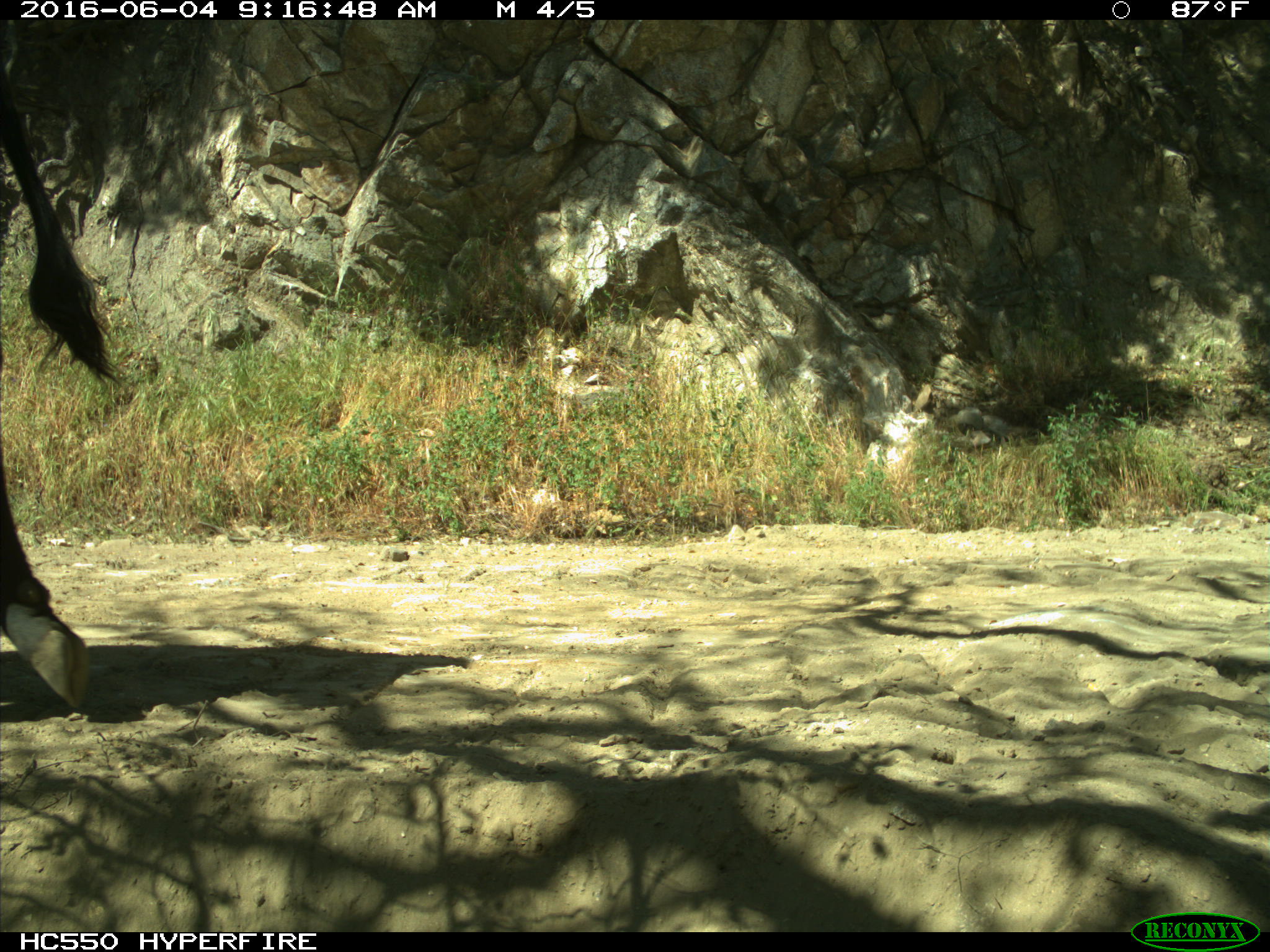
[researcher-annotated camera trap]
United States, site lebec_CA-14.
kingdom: Animalia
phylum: Chordata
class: Mammalia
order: Artiodactyla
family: Bovidae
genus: Bos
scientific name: Bos taurus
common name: domestic cow